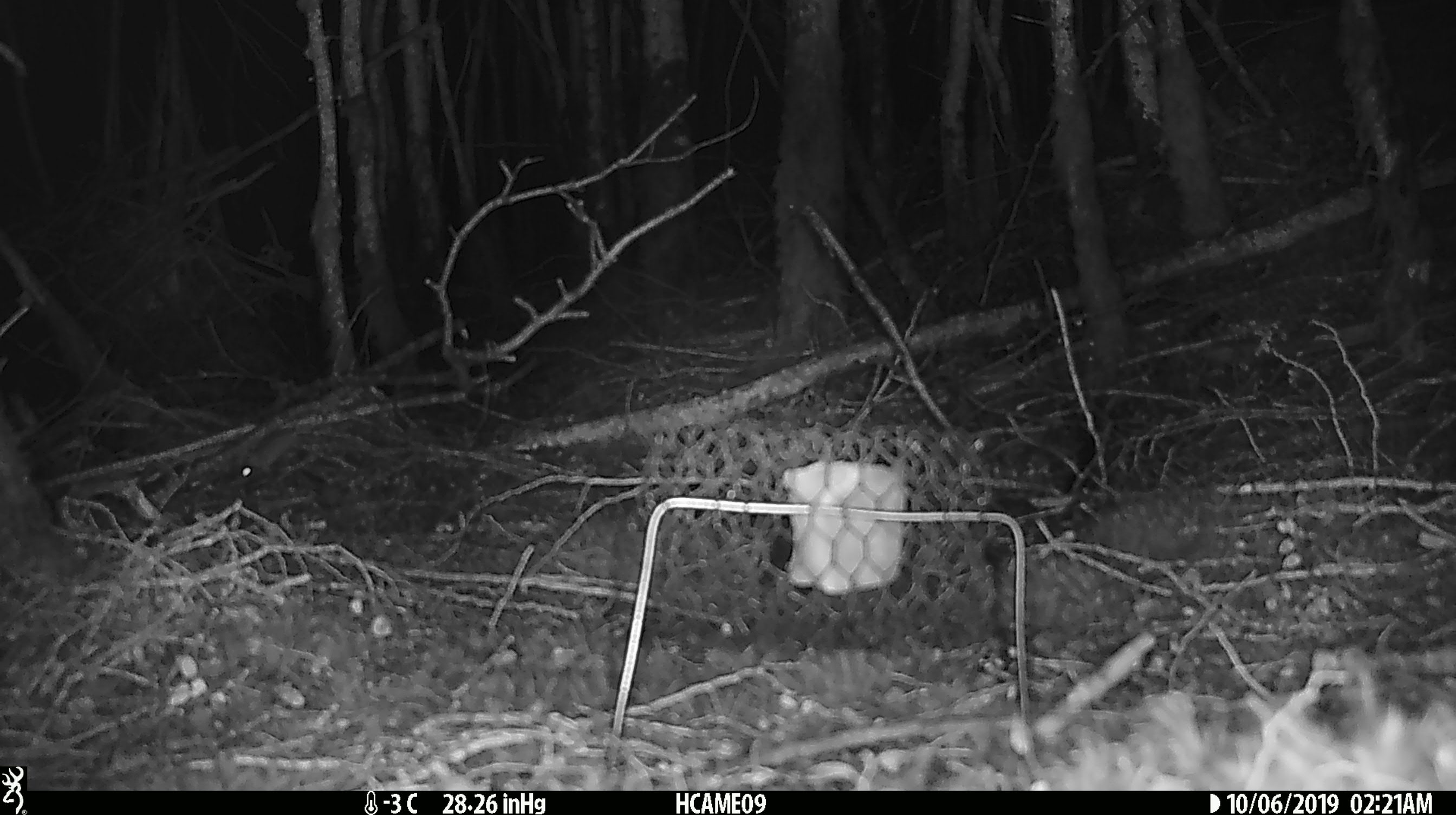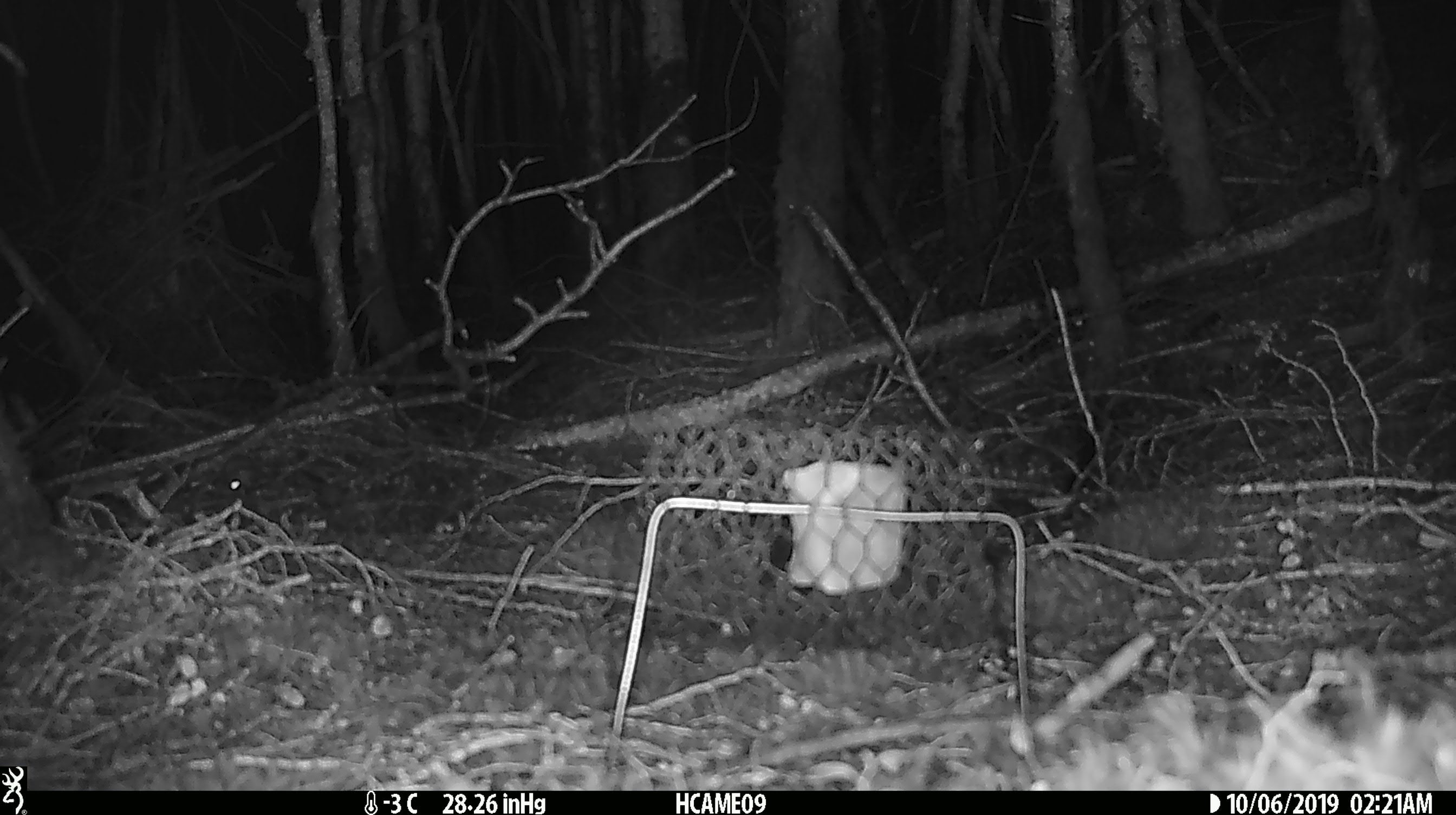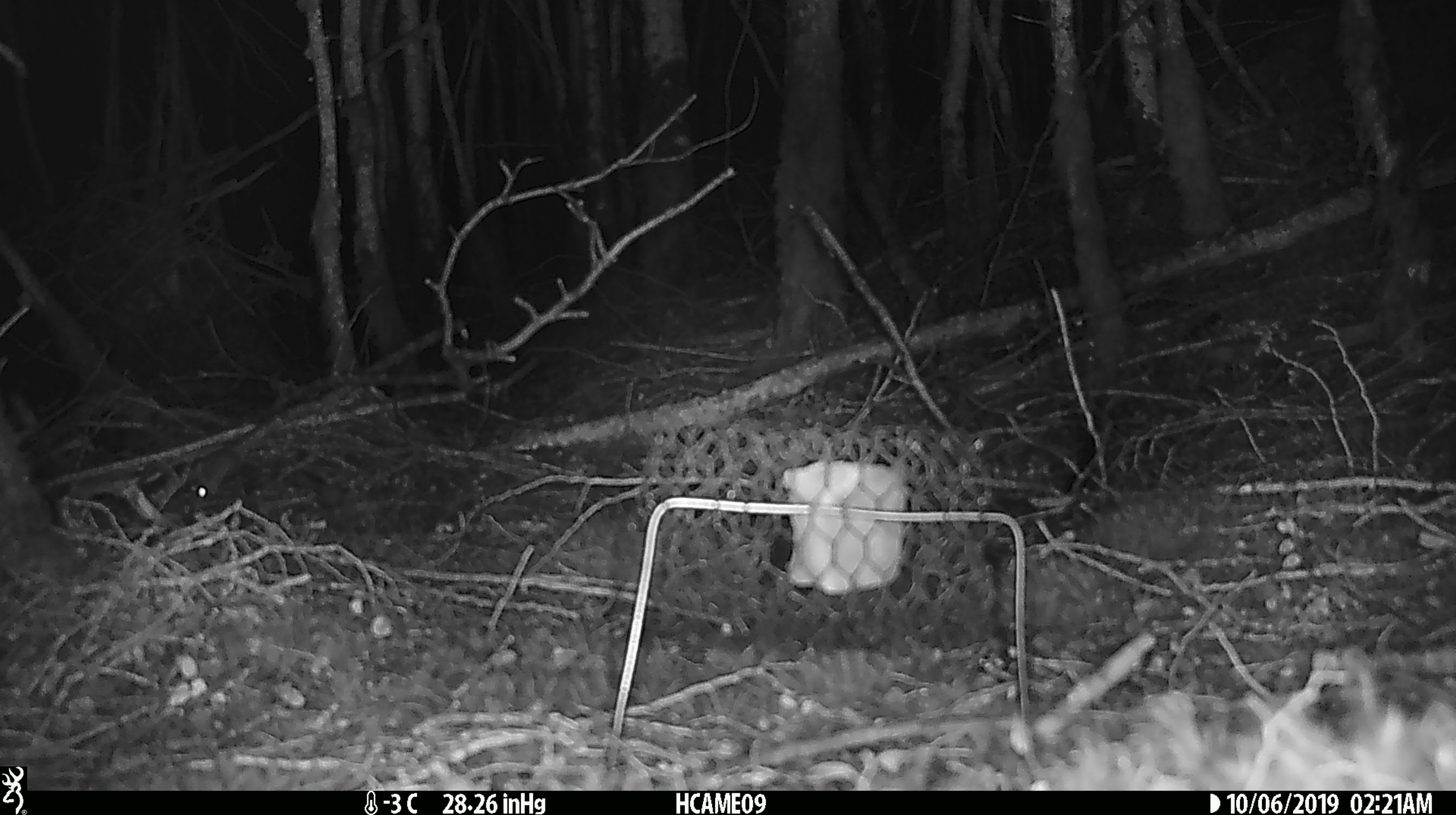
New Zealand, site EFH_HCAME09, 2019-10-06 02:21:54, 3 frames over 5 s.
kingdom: Animalia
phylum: Chordata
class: Mammalia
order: Rodentia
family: Muridae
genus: Mus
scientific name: Mus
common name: mouse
Mouse (Mus).